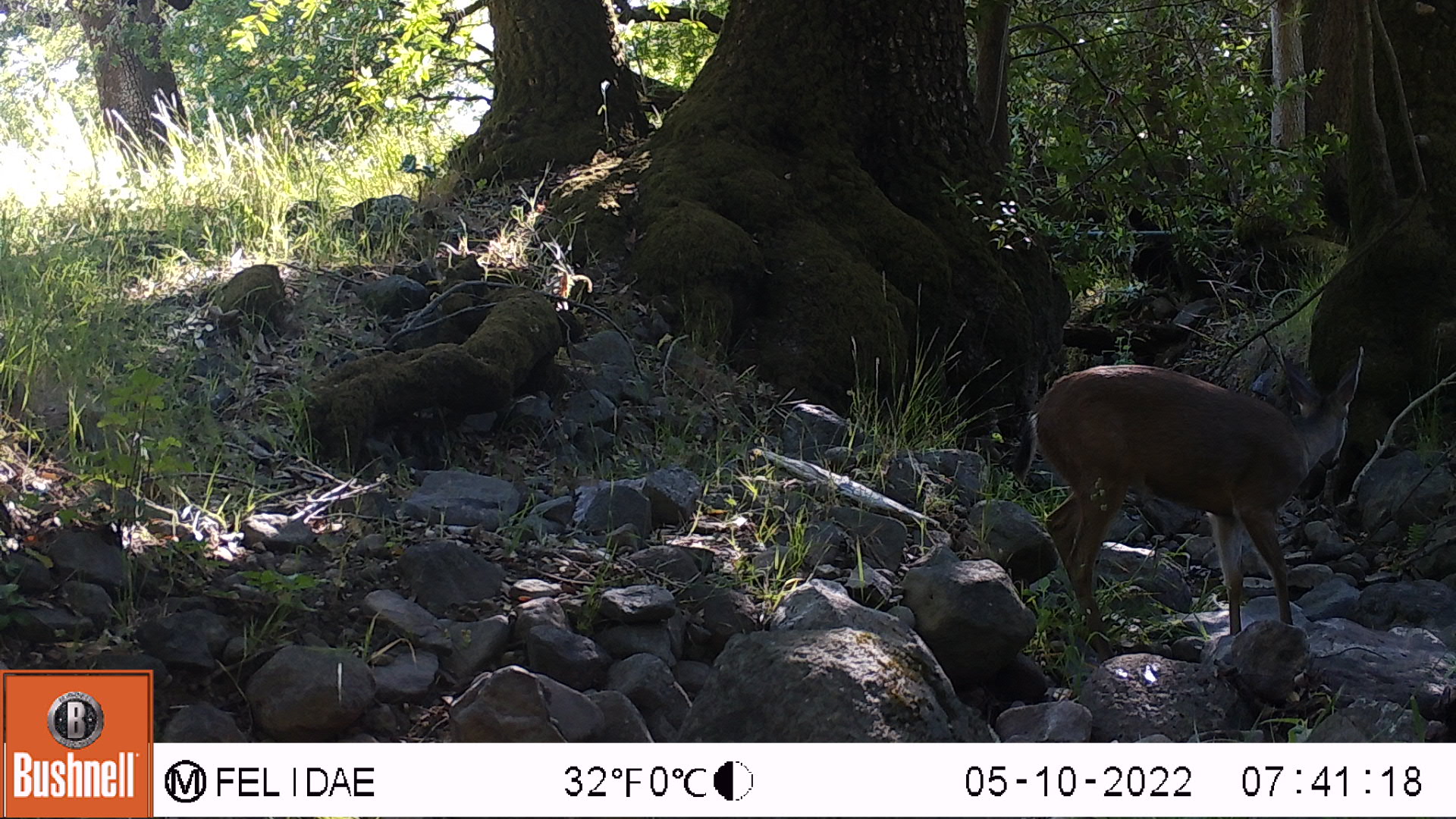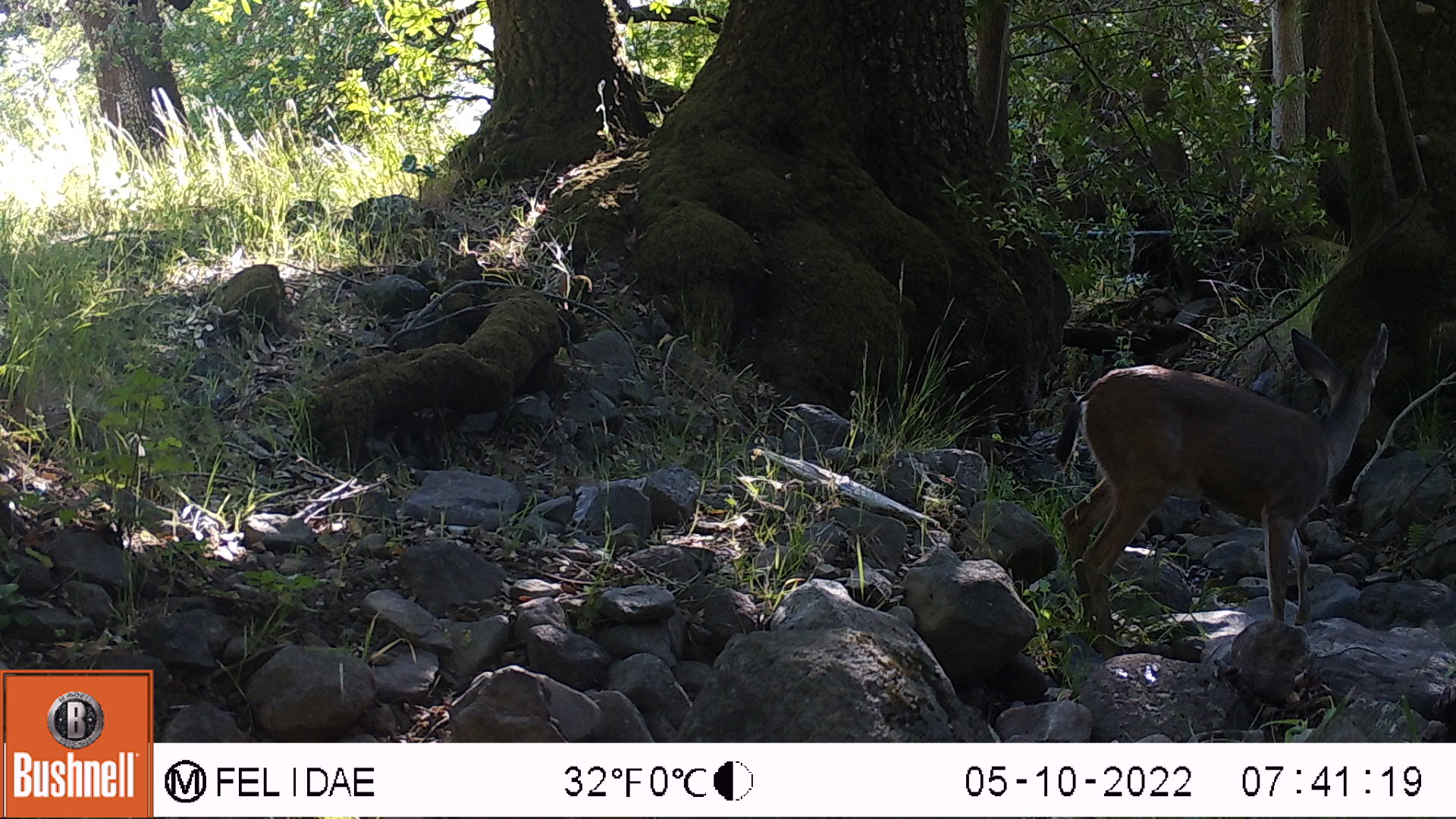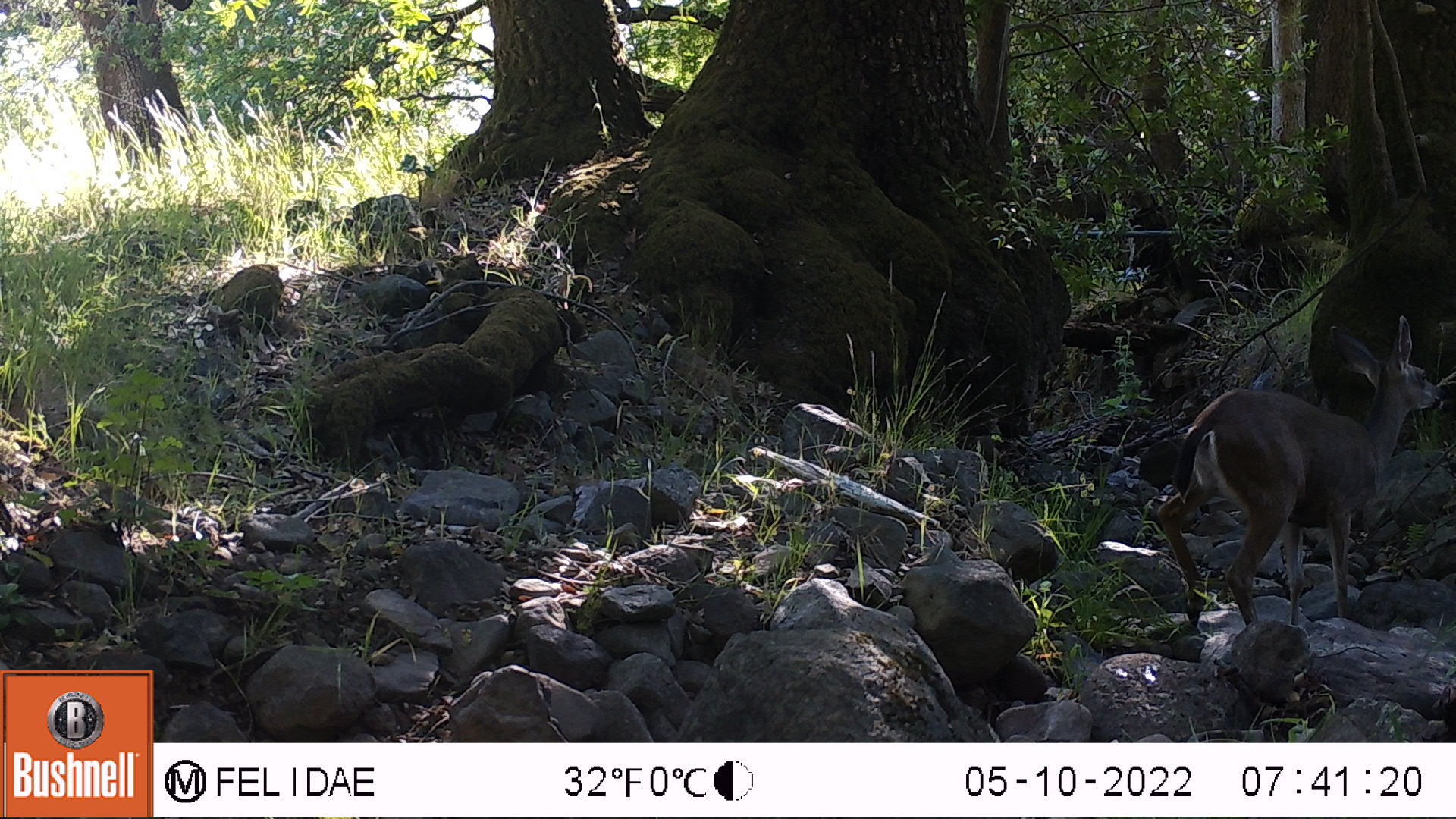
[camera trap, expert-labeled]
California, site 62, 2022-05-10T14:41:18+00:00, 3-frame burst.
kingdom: Animalia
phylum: Chordata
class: Mammalia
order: Artiodactyla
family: Cervidae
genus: Odocoileus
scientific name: Odocoileus hemionus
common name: mule deer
Mule deer (Odocoileus hemionus).